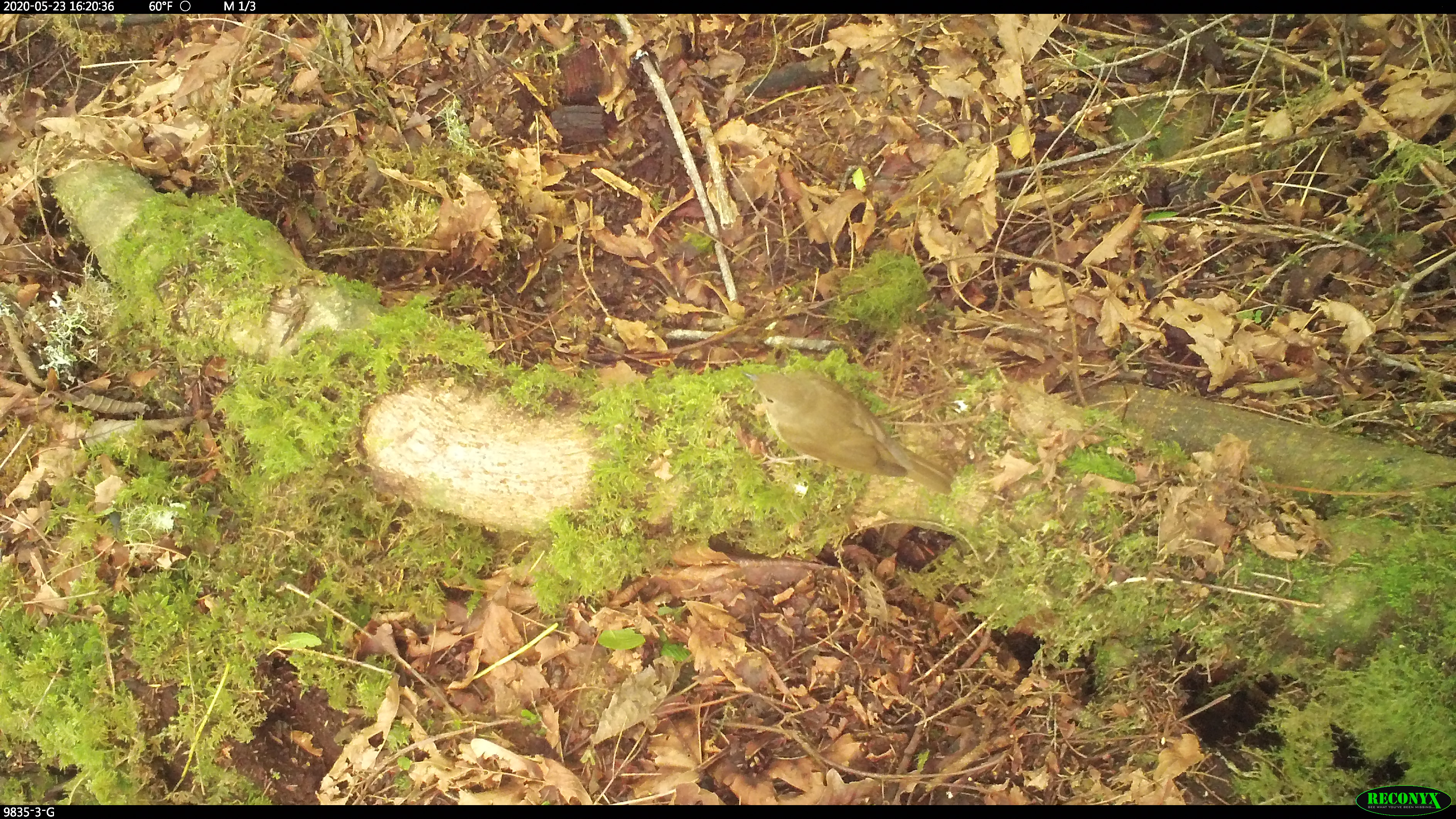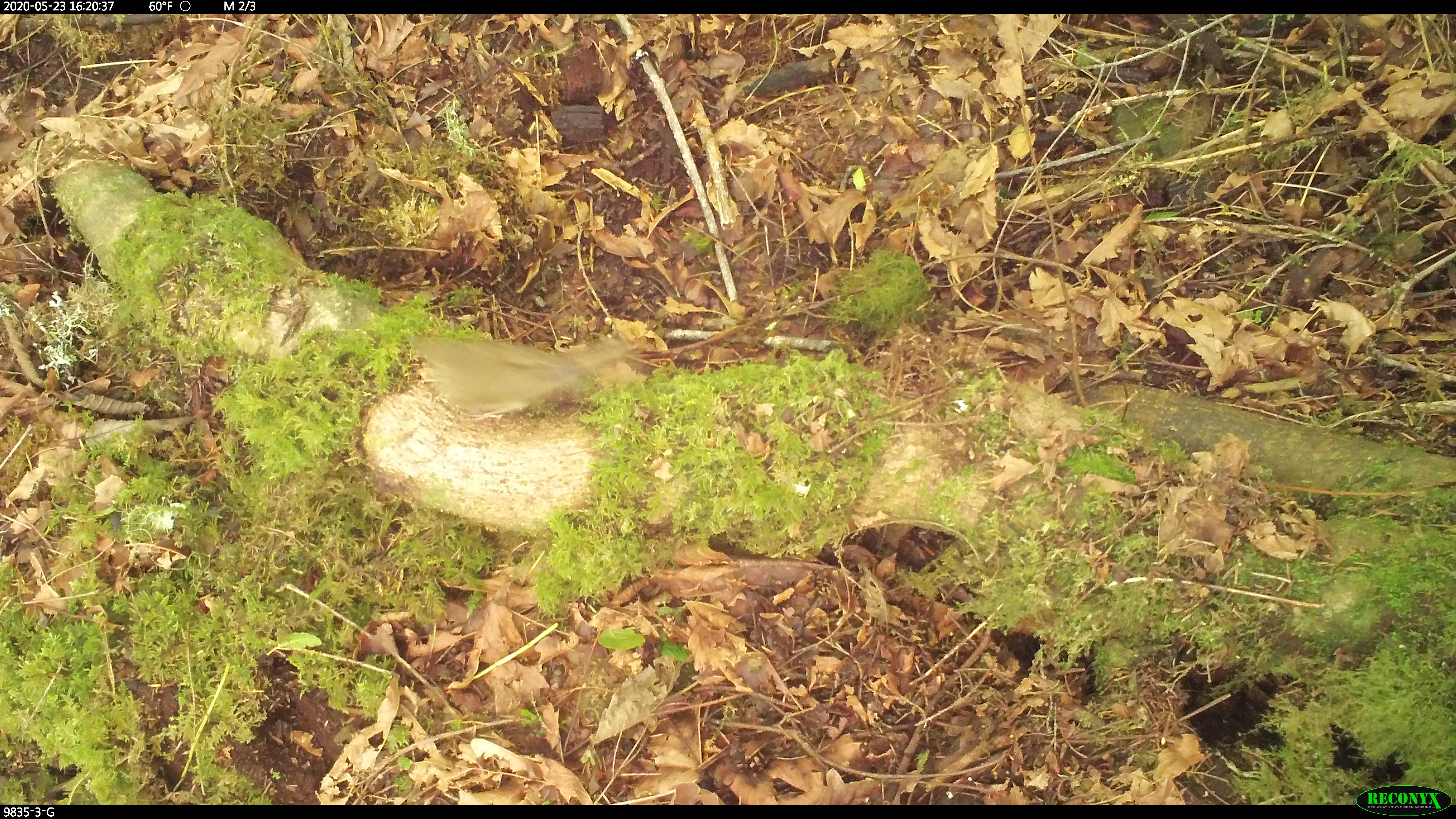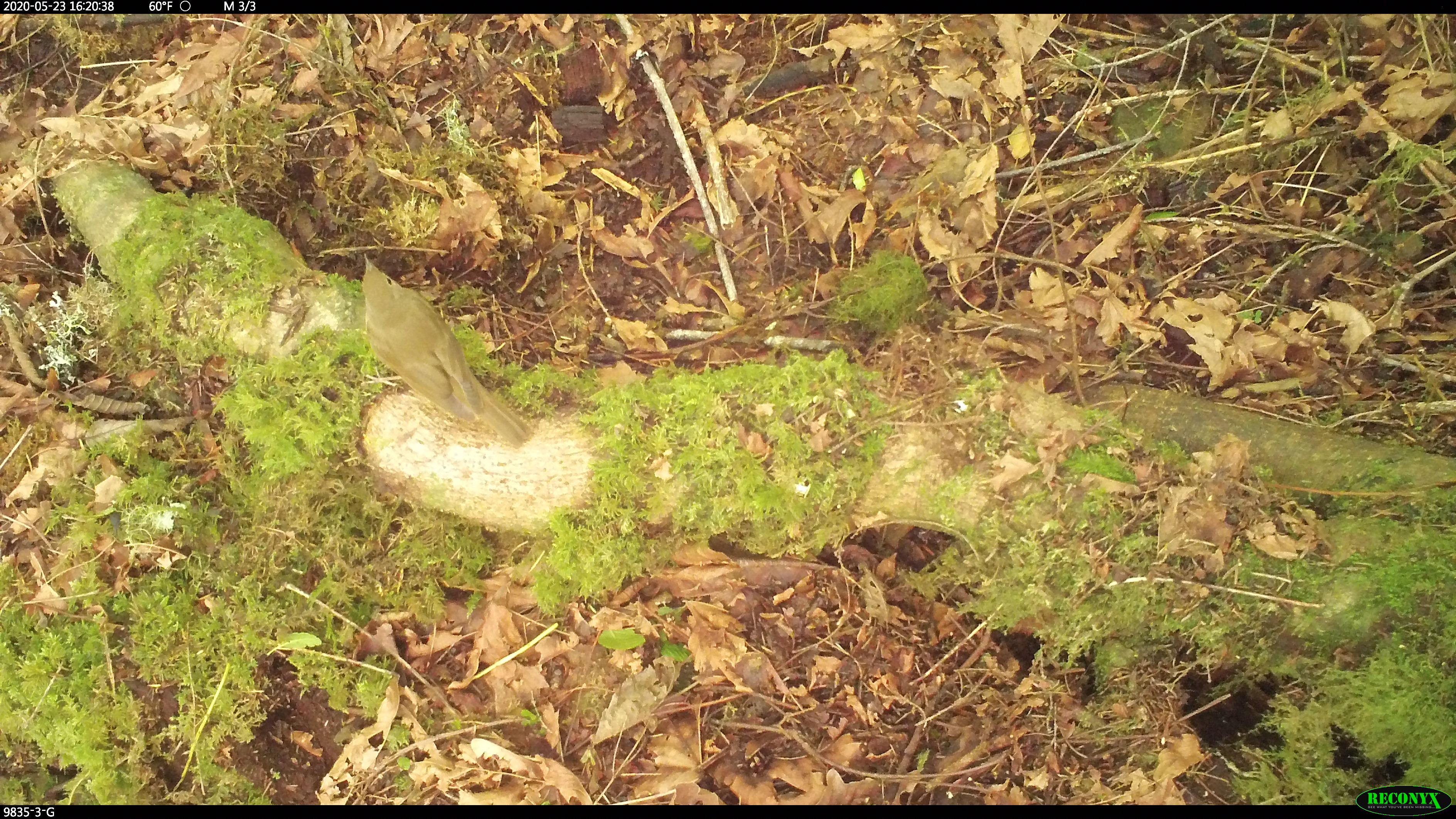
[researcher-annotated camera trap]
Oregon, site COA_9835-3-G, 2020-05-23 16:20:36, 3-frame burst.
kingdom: Animalia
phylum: Chordata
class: Aves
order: Passeriformes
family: Turdidae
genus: Catharus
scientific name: Catharus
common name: brown thrushes and nightingale-thrushes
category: catharus species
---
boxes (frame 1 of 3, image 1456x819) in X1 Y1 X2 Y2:
catharus species: 745 363 954 493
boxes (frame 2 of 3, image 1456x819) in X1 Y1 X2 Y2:
catharus species: 401 323 638 438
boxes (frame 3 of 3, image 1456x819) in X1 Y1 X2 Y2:
catharus species: 350 252 534 449